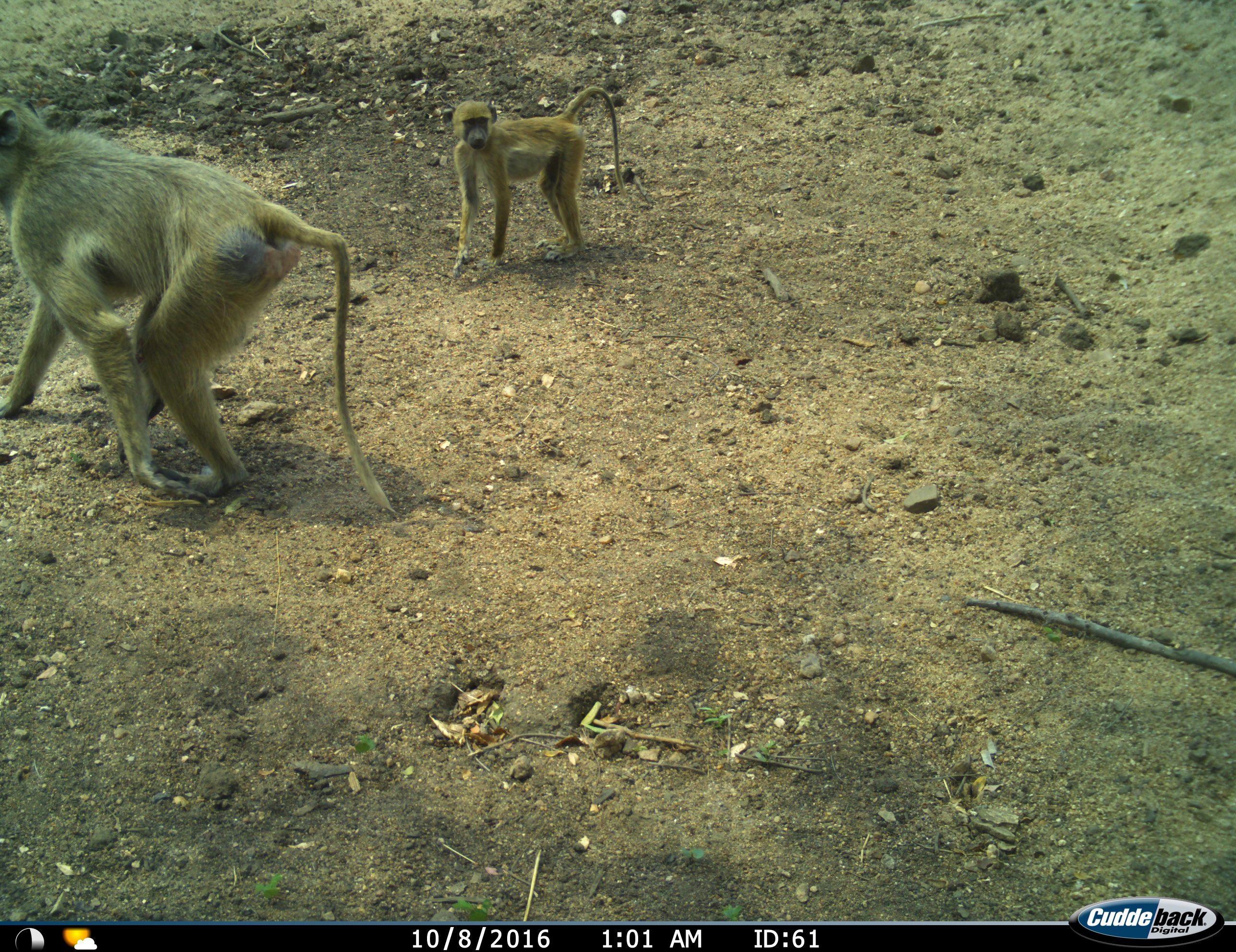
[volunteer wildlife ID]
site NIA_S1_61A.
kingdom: Animalia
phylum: Chordata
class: Mammalia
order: Primates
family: Cercopithecidae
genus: Papio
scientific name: Papio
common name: baboon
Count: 2.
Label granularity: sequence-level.